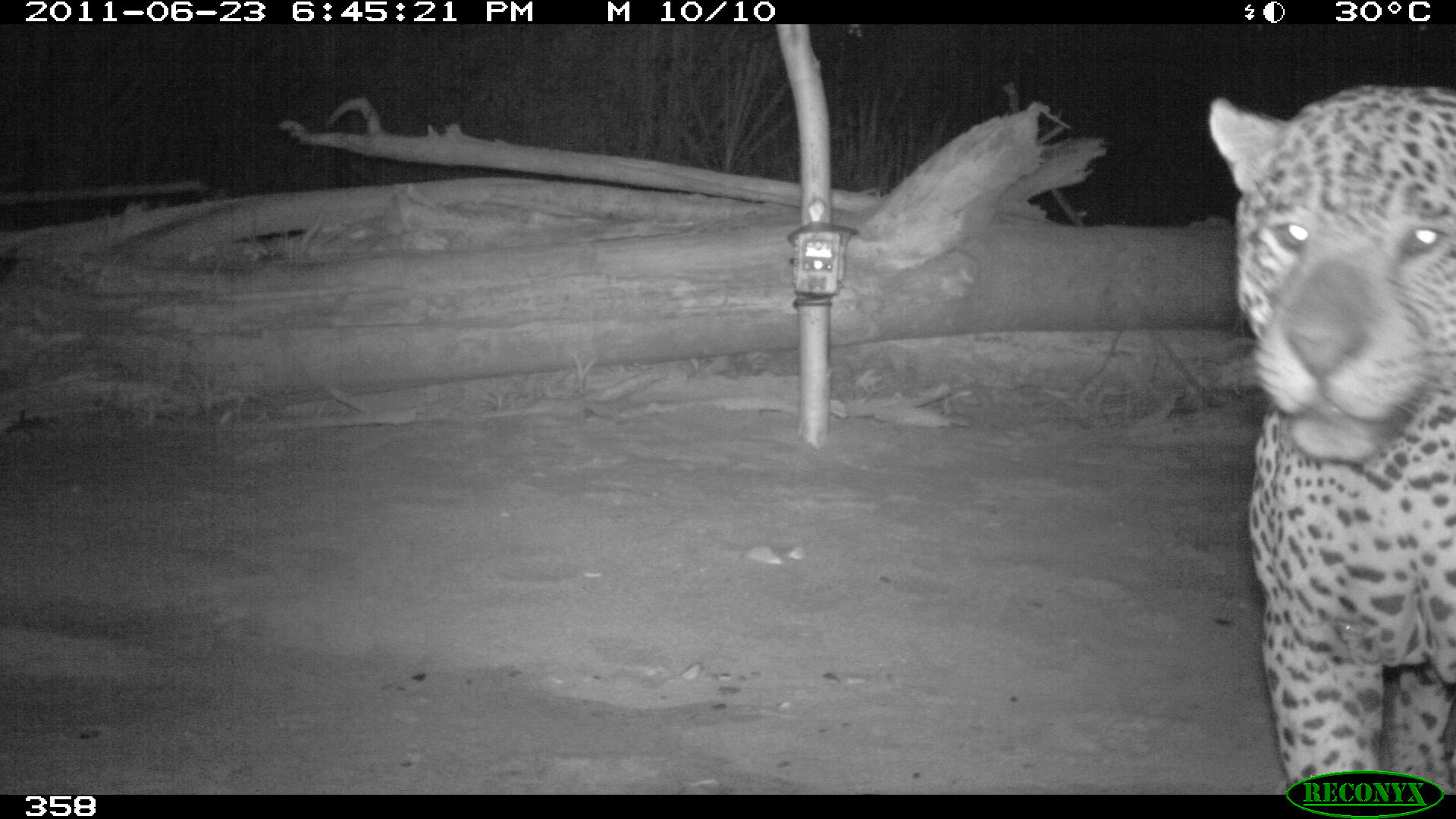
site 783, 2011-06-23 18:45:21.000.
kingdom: Animalia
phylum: Chordata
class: Mammalia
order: Carnivora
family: Felidae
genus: Panthera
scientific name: Panthera onca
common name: jaguar